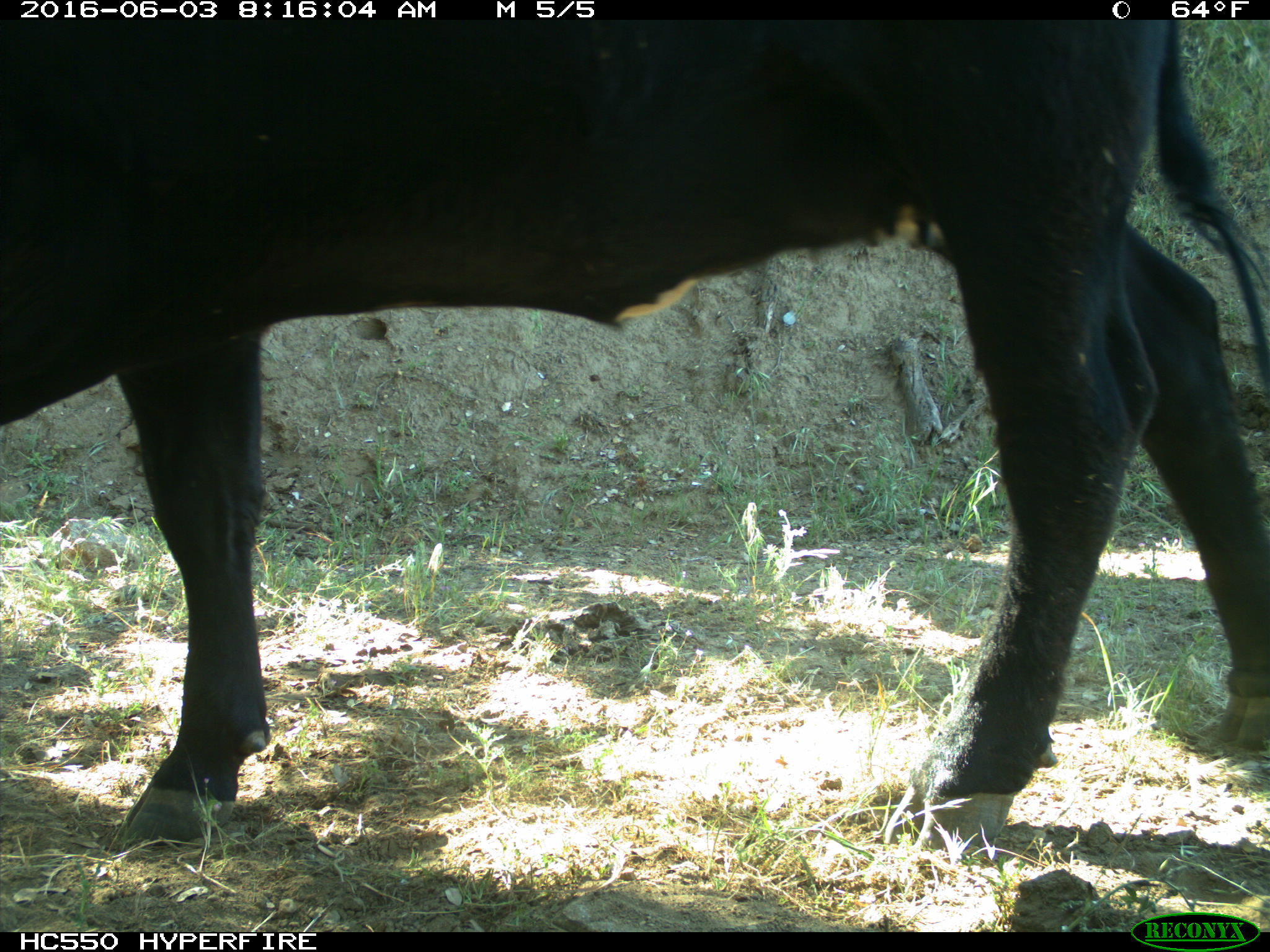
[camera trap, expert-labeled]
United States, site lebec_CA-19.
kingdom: Animalia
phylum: Chordata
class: Mammalia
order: Artiodactyla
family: Bovidae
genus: Bos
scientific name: Bos taurus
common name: domestic cow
Bos taurus (domestic cow).